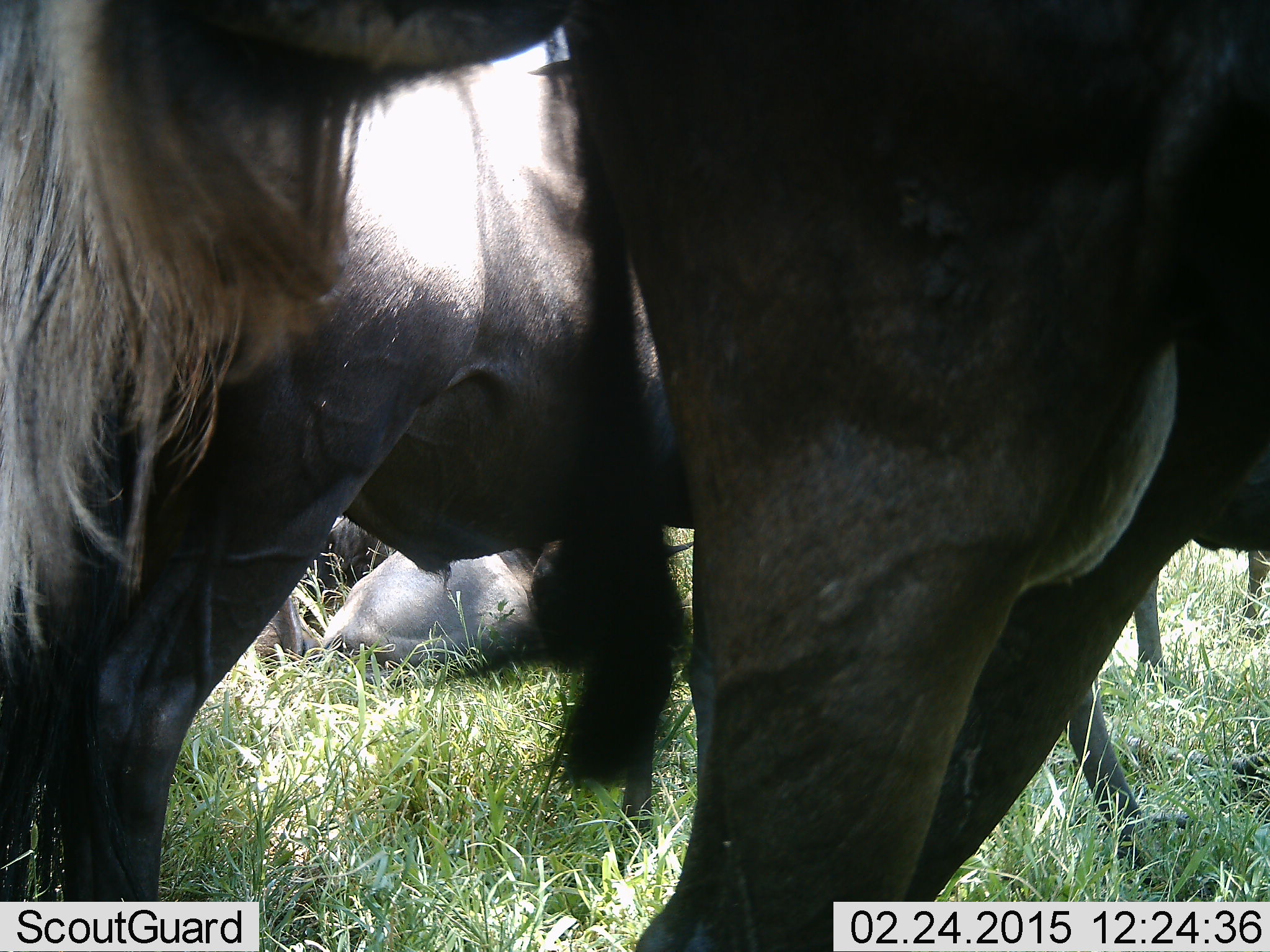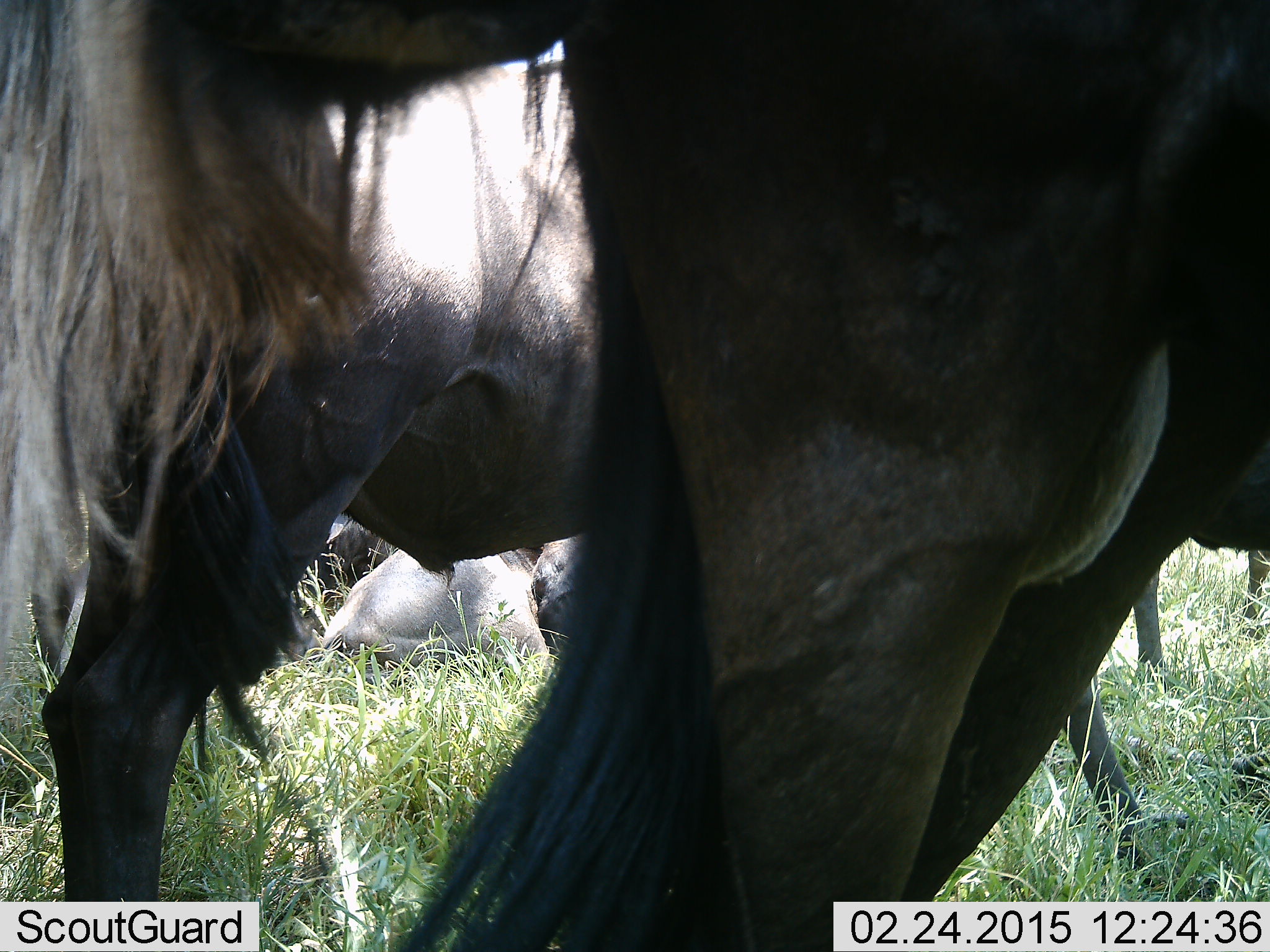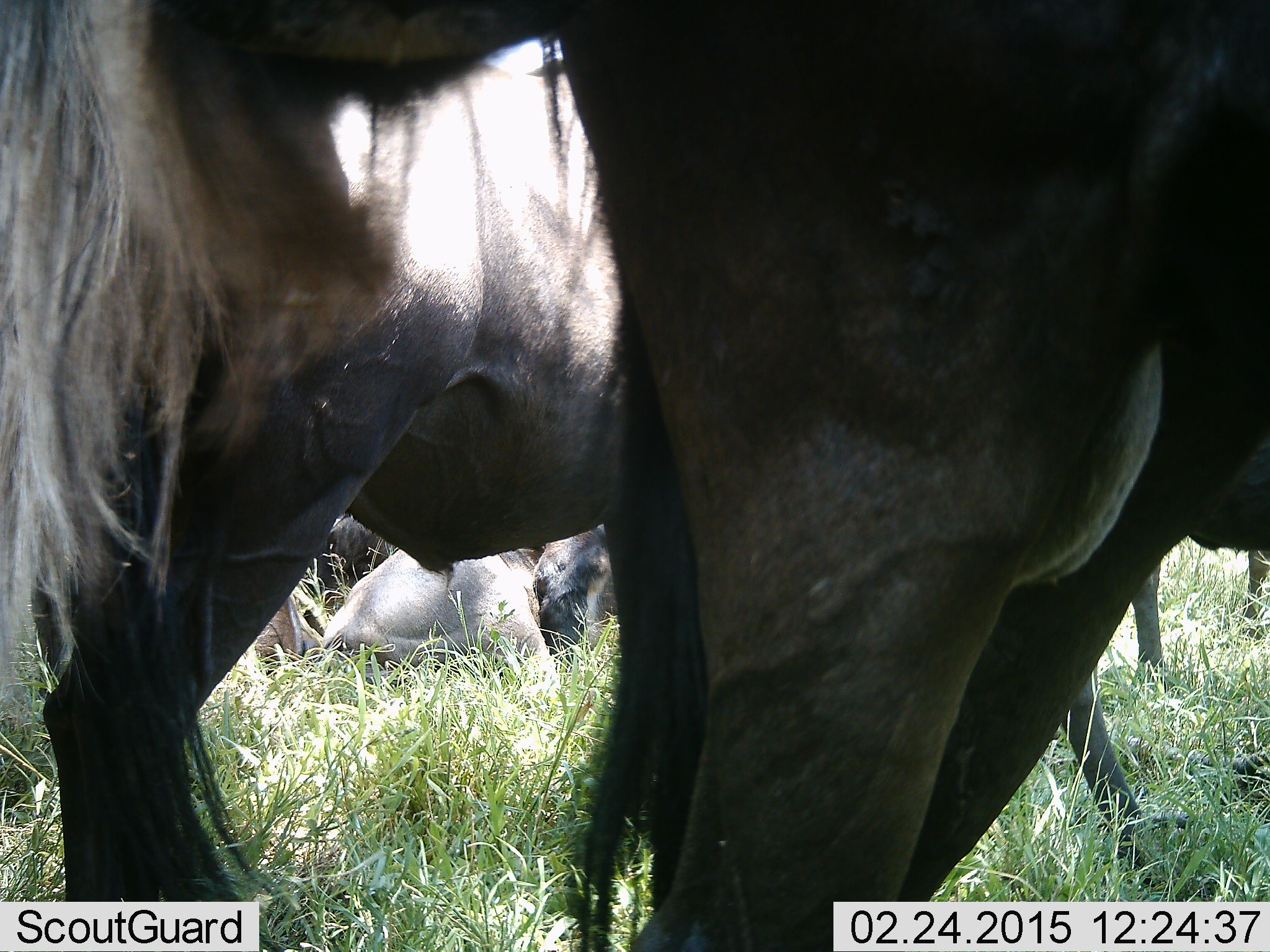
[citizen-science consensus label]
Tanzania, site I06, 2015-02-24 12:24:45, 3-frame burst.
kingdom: Animalia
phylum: Chordata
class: Mammalia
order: Artiodactyla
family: Bovidae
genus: Connochaetes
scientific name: Connochaetes taurinus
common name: blue wildebeest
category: wildebeest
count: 6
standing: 100%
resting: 80%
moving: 0%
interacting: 0%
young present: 0%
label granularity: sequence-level